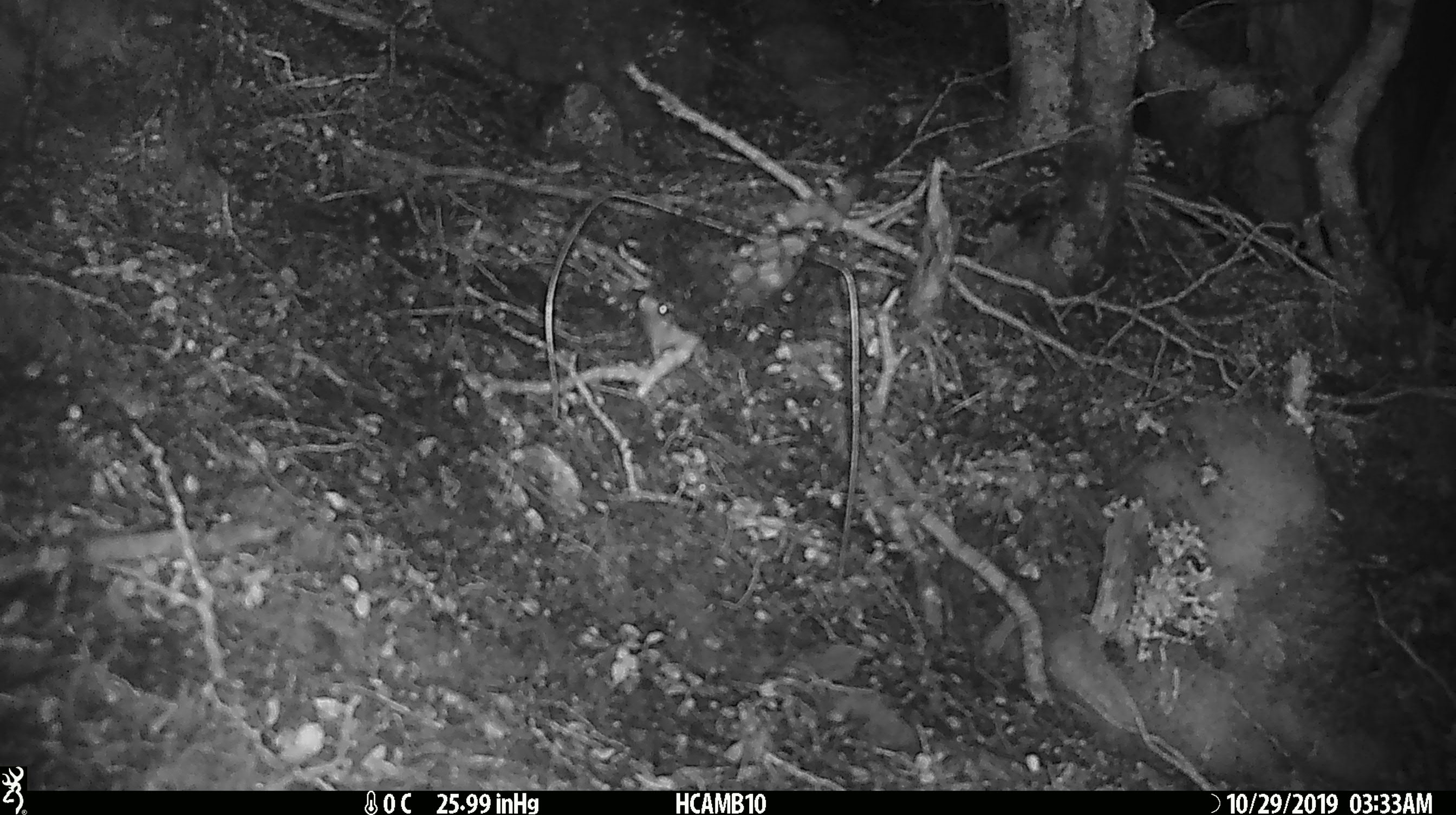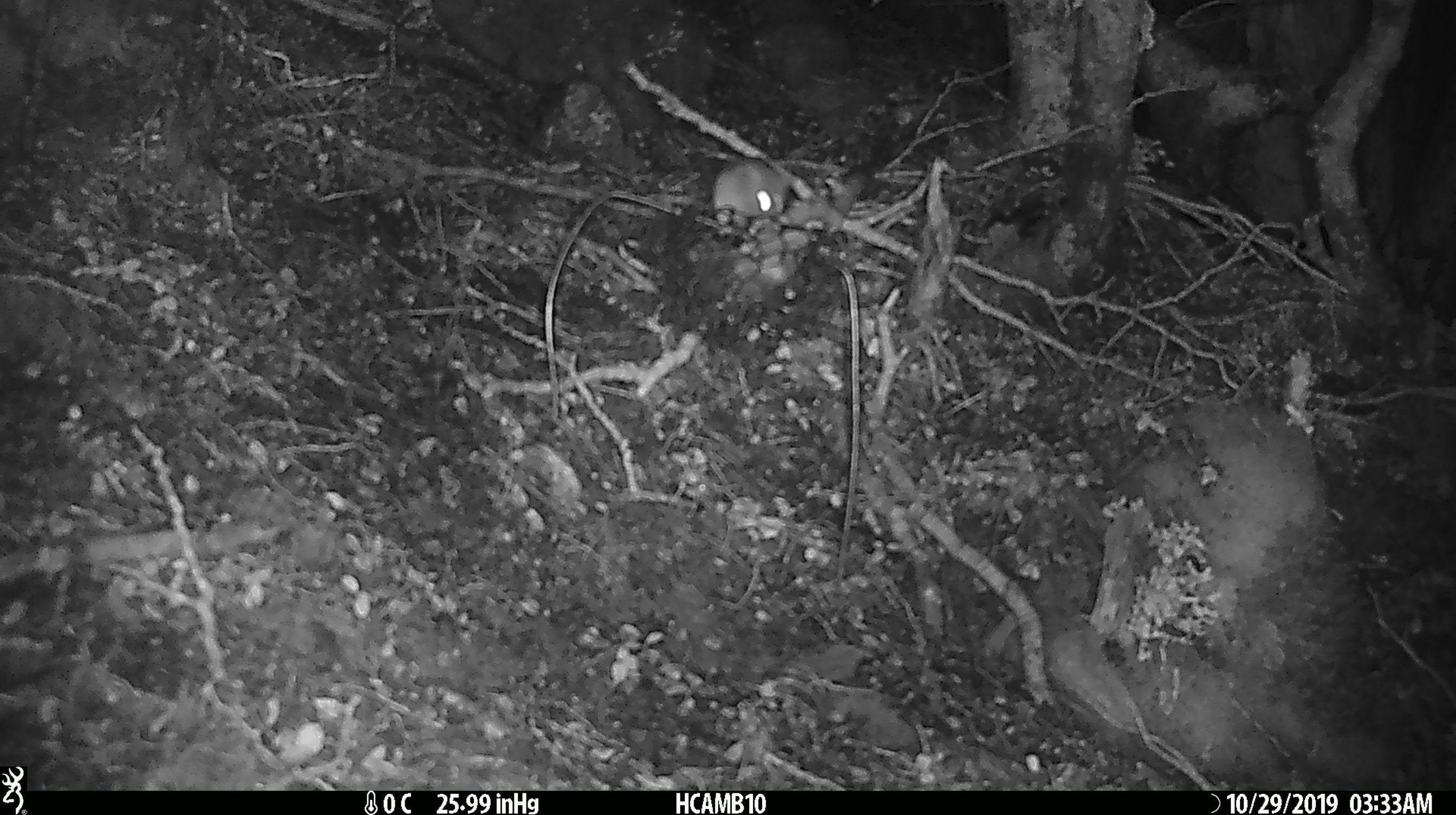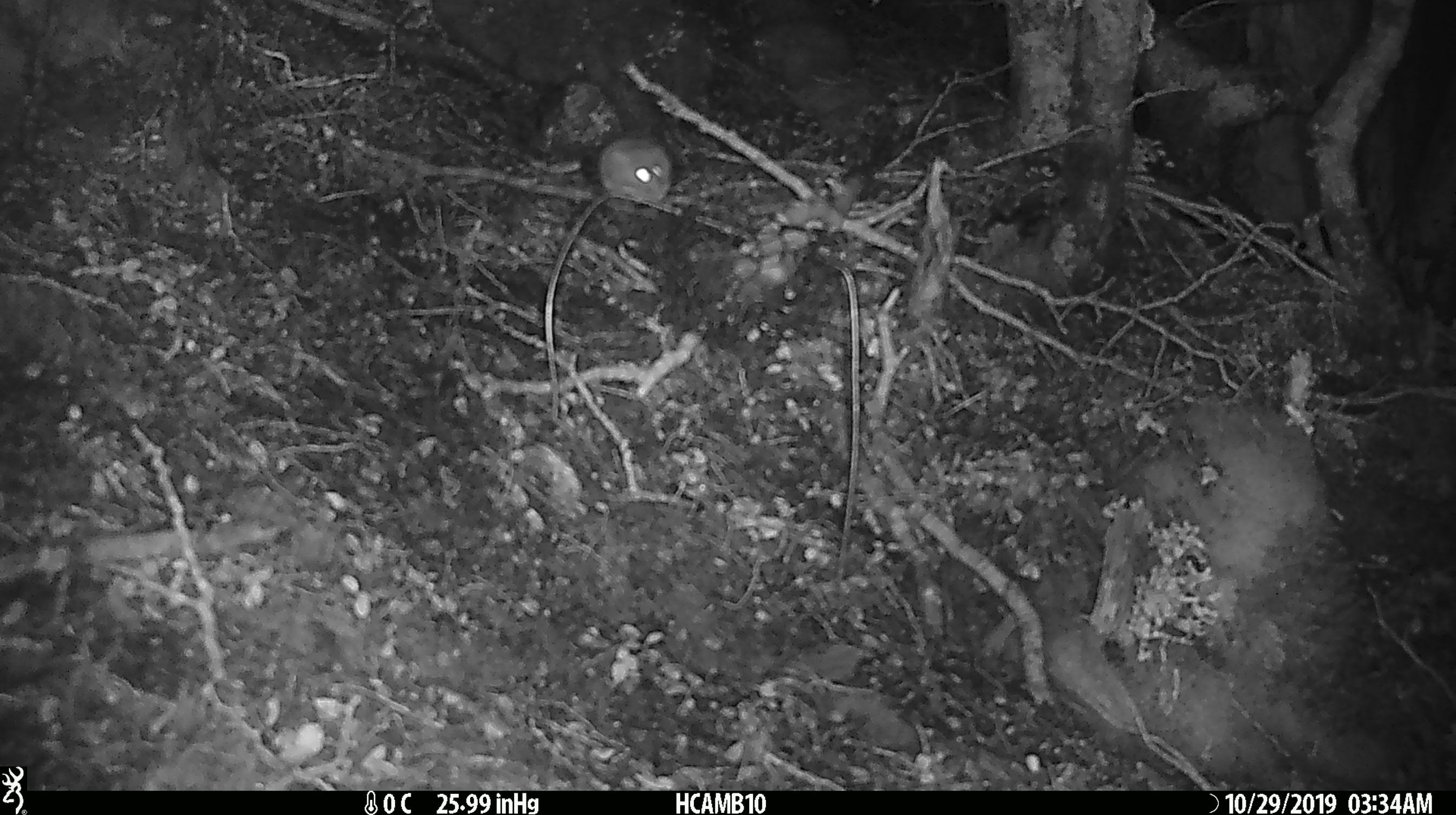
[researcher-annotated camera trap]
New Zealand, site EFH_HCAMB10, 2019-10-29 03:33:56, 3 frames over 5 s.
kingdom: Animalia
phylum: Chordata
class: Mammalia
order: Rodentia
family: Muridae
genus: Mus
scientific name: Mus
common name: mouse